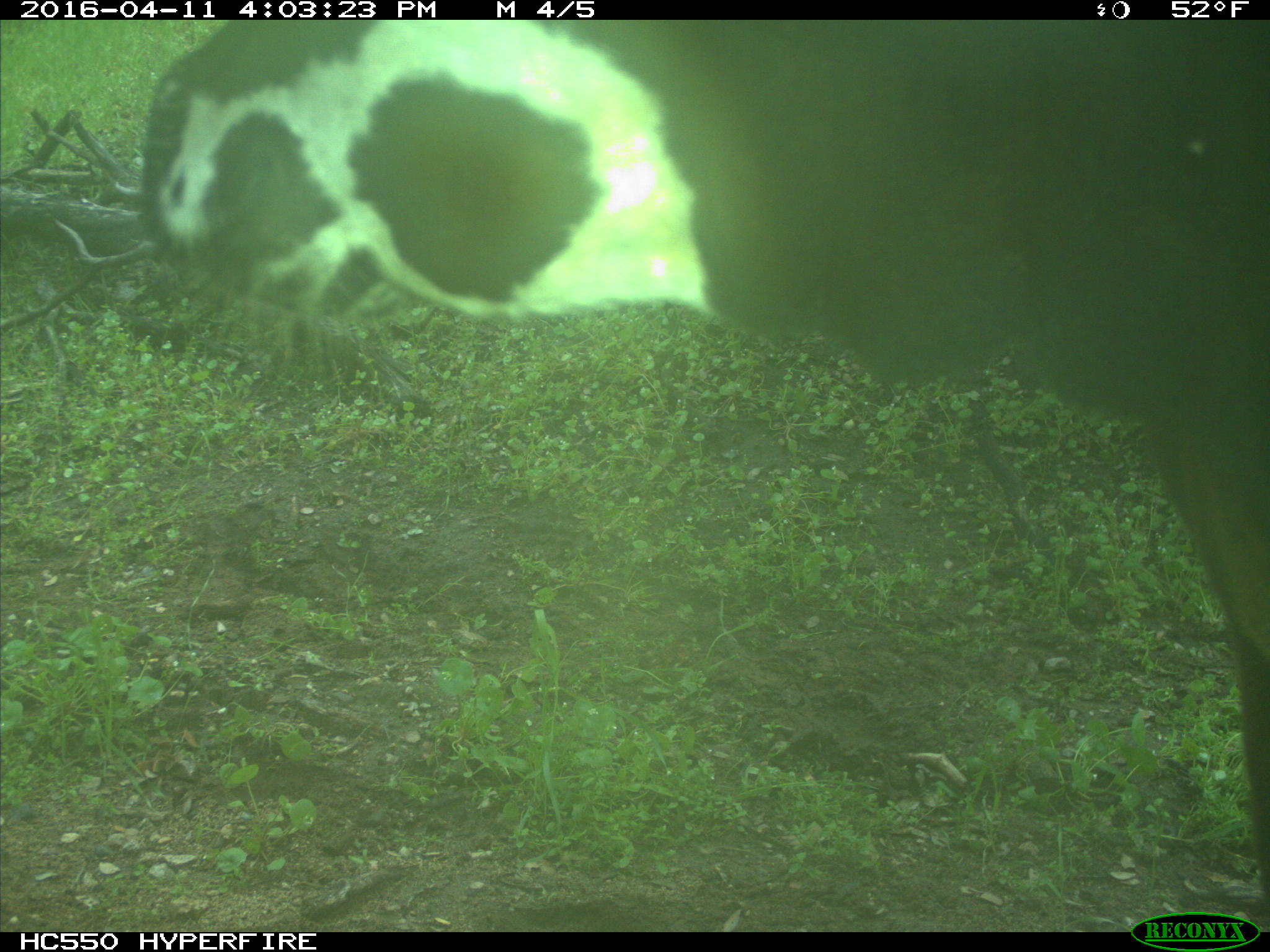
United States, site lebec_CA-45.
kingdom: Animalia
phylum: Chordata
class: Mammalia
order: Artiodactyla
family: Bovidae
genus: Bos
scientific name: Bos taurus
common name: domestic cow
Bos taurus (domestic cow).